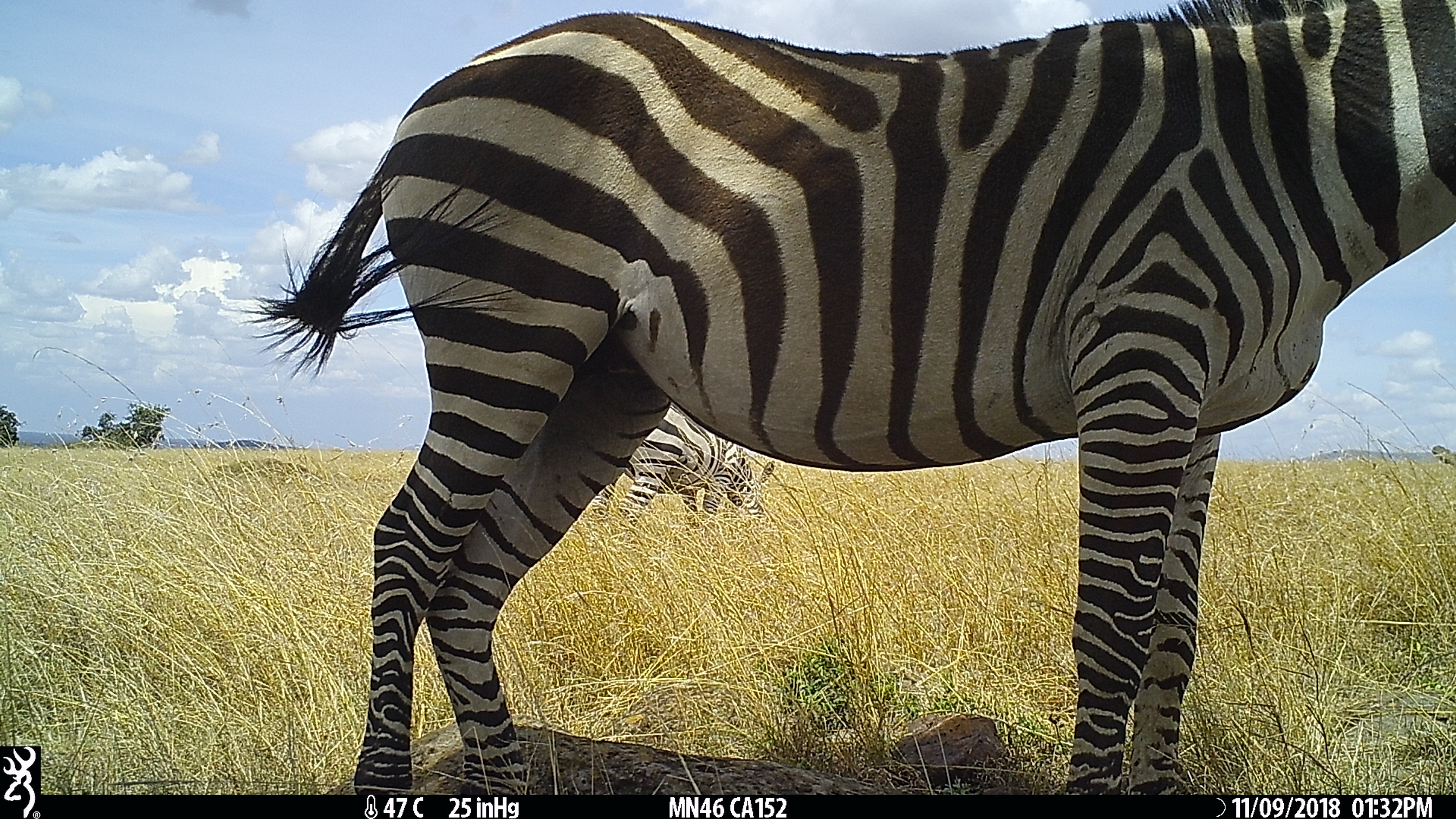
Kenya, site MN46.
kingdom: Animalia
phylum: Chordata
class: Mammalia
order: Perissodactyla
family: Equidae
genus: Equus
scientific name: Equus quagga burchellii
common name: burchell's zebra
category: zebra